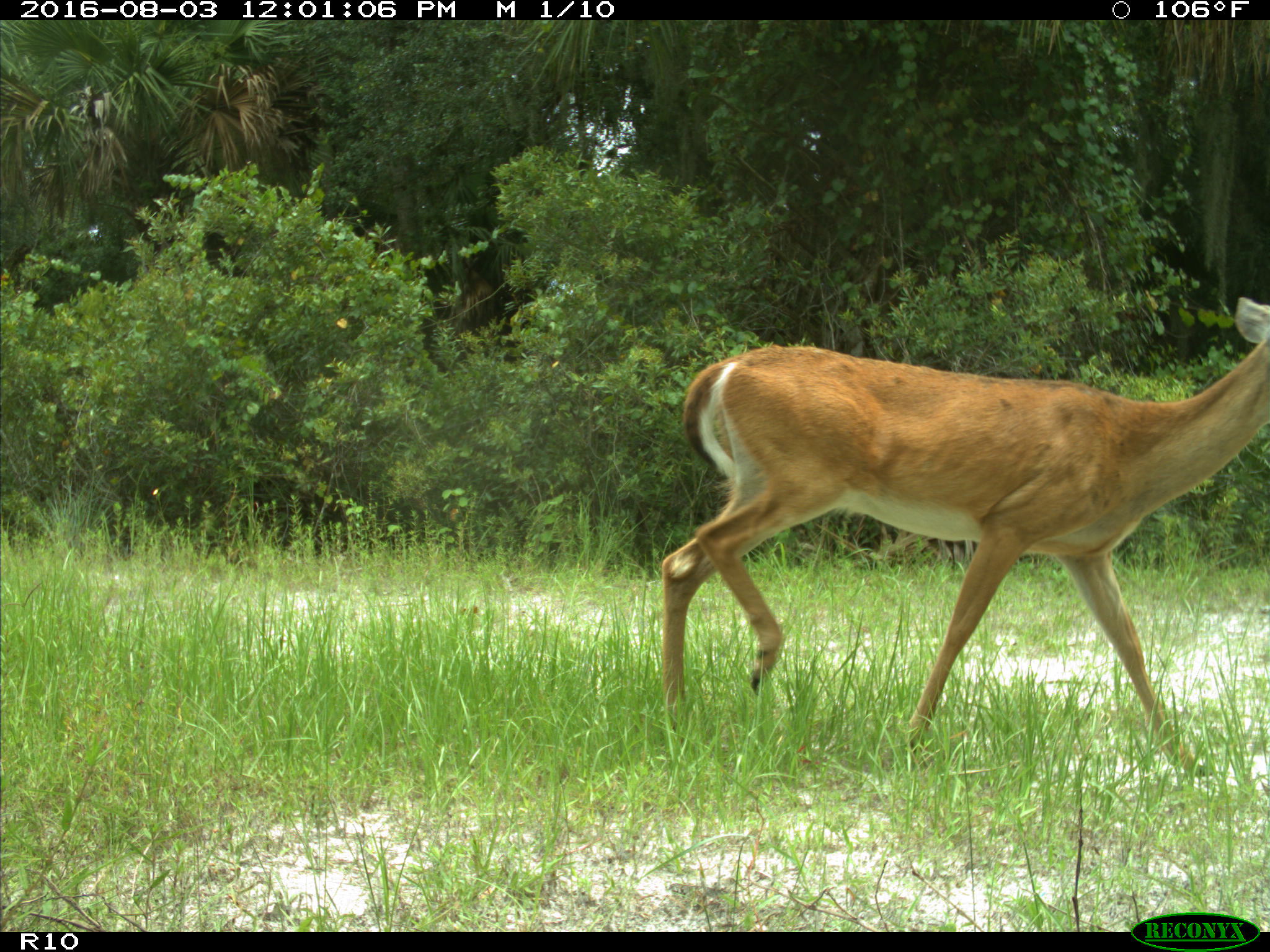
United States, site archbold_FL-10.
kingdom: Animalia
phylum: Chordata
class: Mammalia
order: Artiodactyla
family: Cervidae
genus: Odocoileus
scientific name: Odocoileus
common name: deer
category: unidentified deer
Unidentified deer (deer) (Odocoileus).